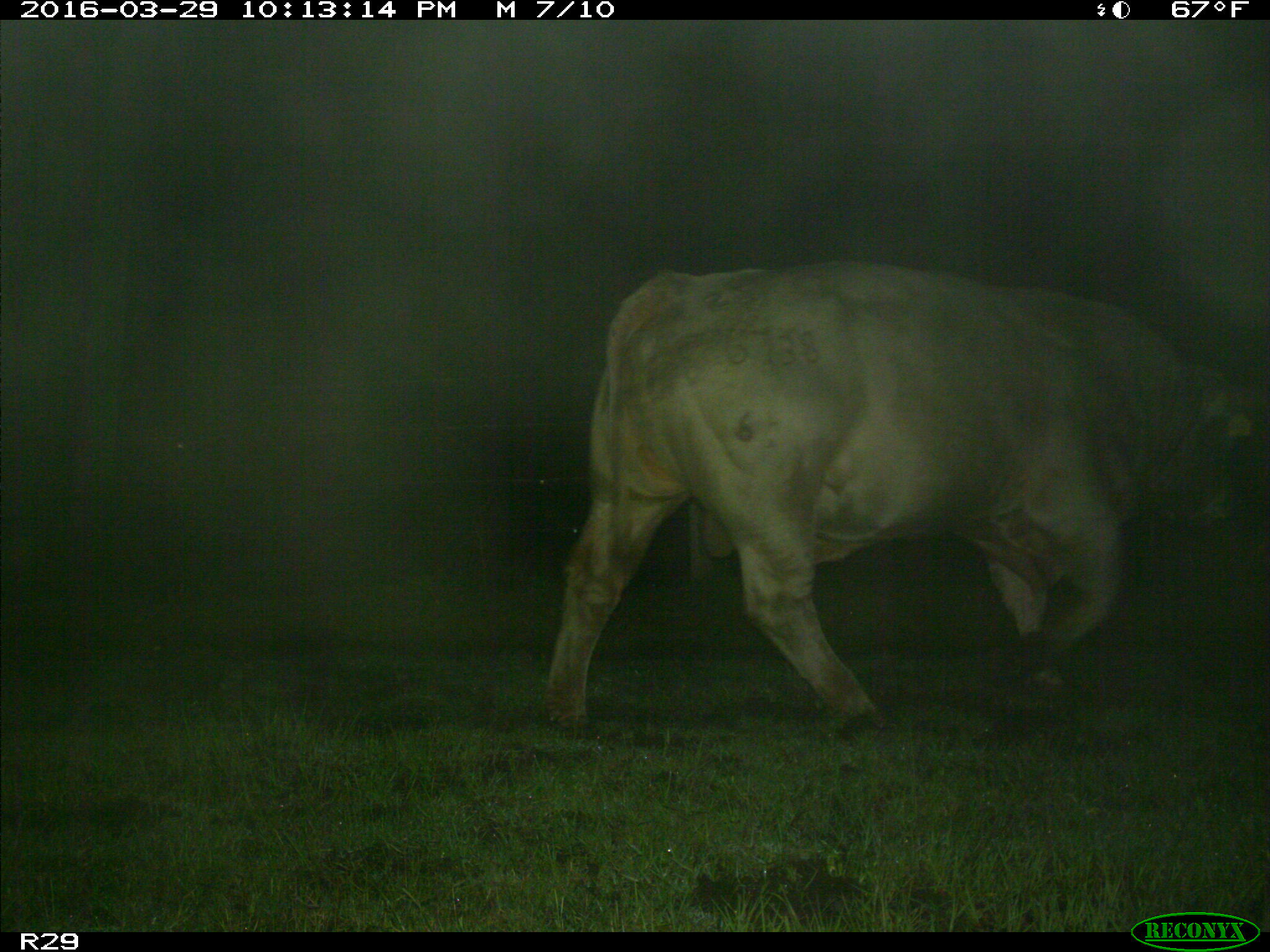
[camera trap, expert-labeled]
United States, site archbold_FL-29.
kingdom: Animalia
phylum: Chordata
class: Mammalia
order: Artiodactyla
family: Bovidae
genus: Bos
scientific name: Bos taurus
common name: domestic cow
Bos taurus (domestic cow).